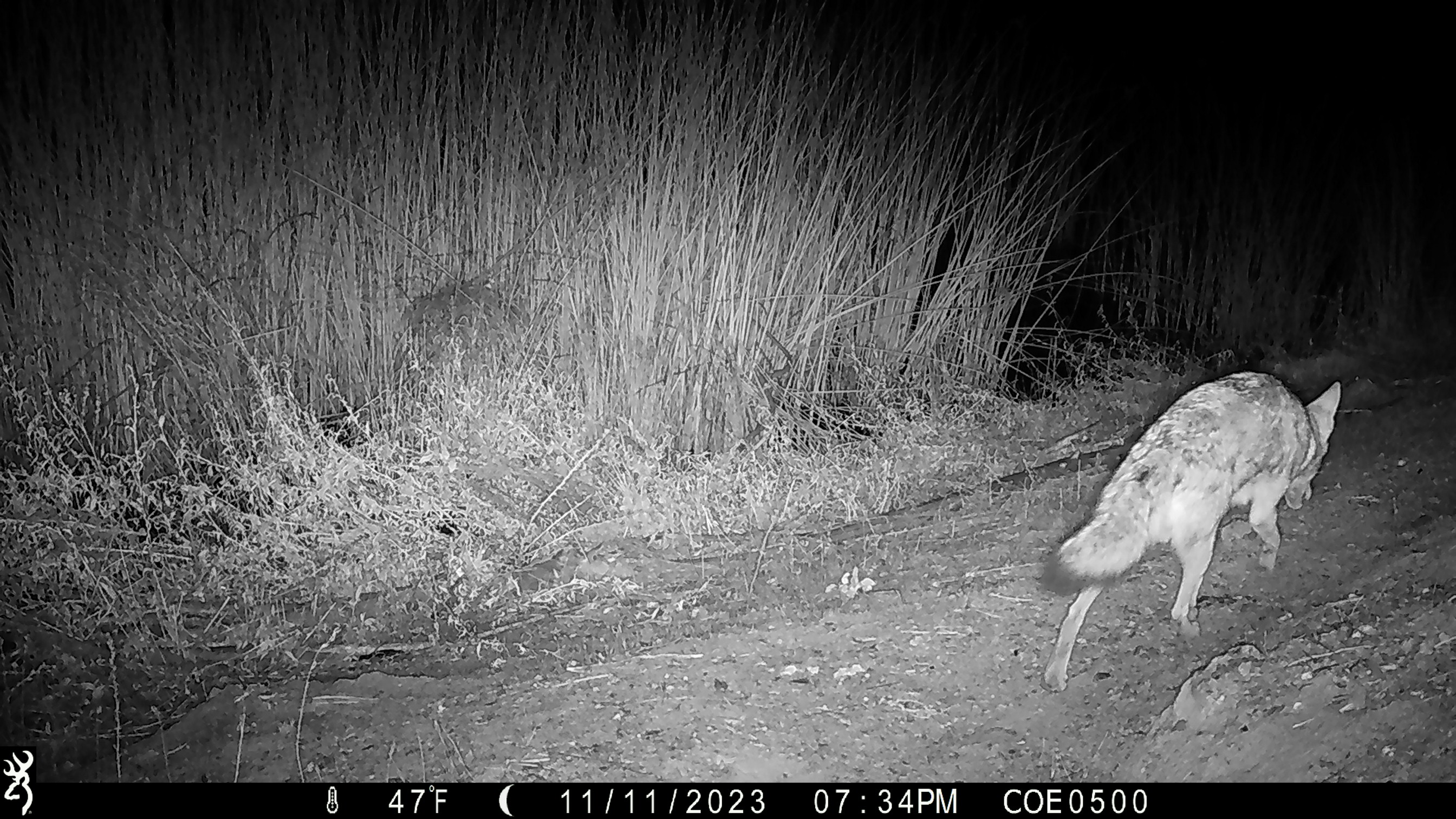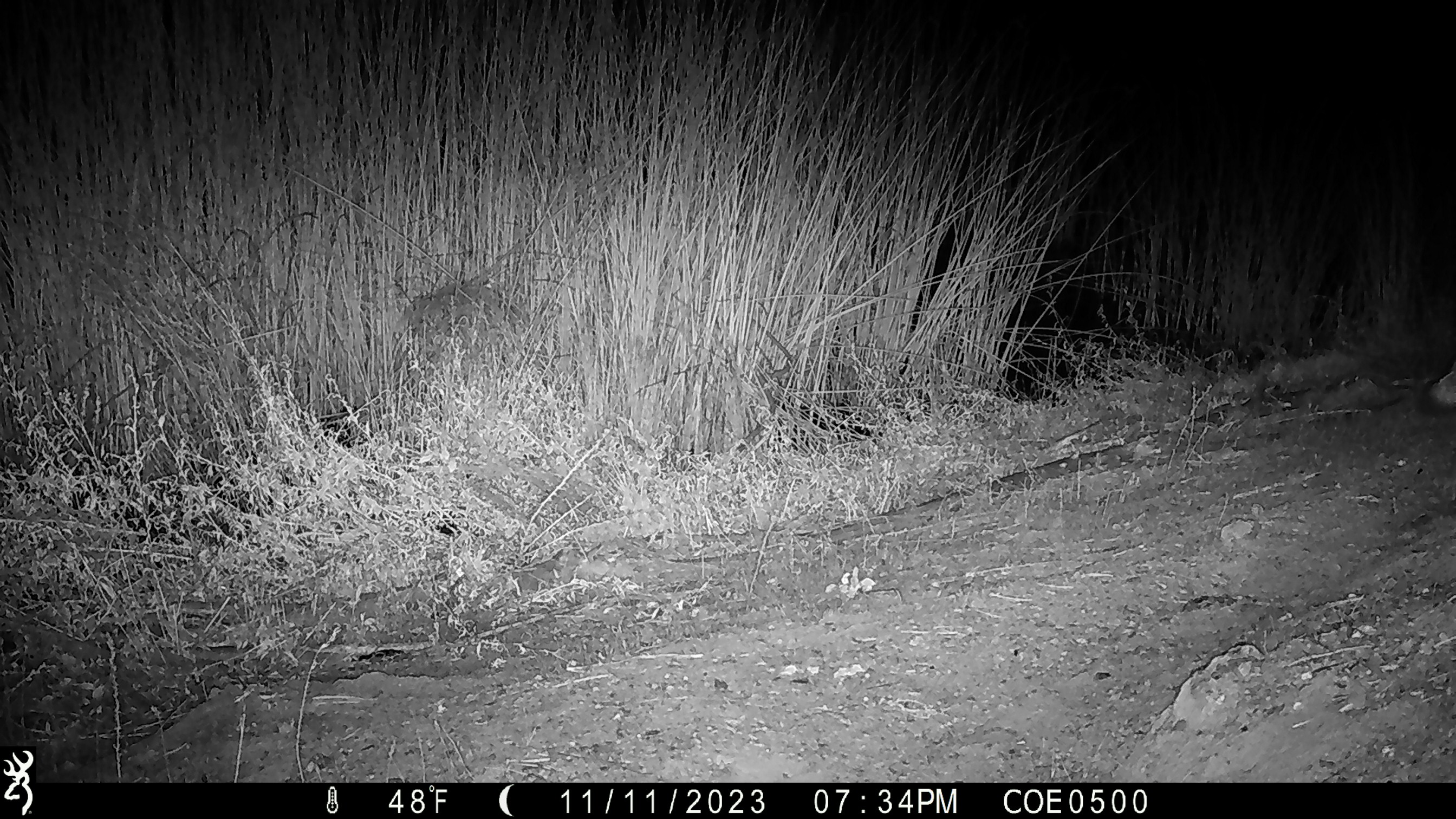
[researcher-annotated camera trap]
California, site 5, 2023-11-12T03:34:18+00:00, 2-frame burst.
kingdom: Animalia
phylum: Chordata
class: Mammalia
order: Carnivora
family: Canidae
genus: Canis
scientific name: Canis latrans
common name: coyote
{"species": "coyote (Canis latrans)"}